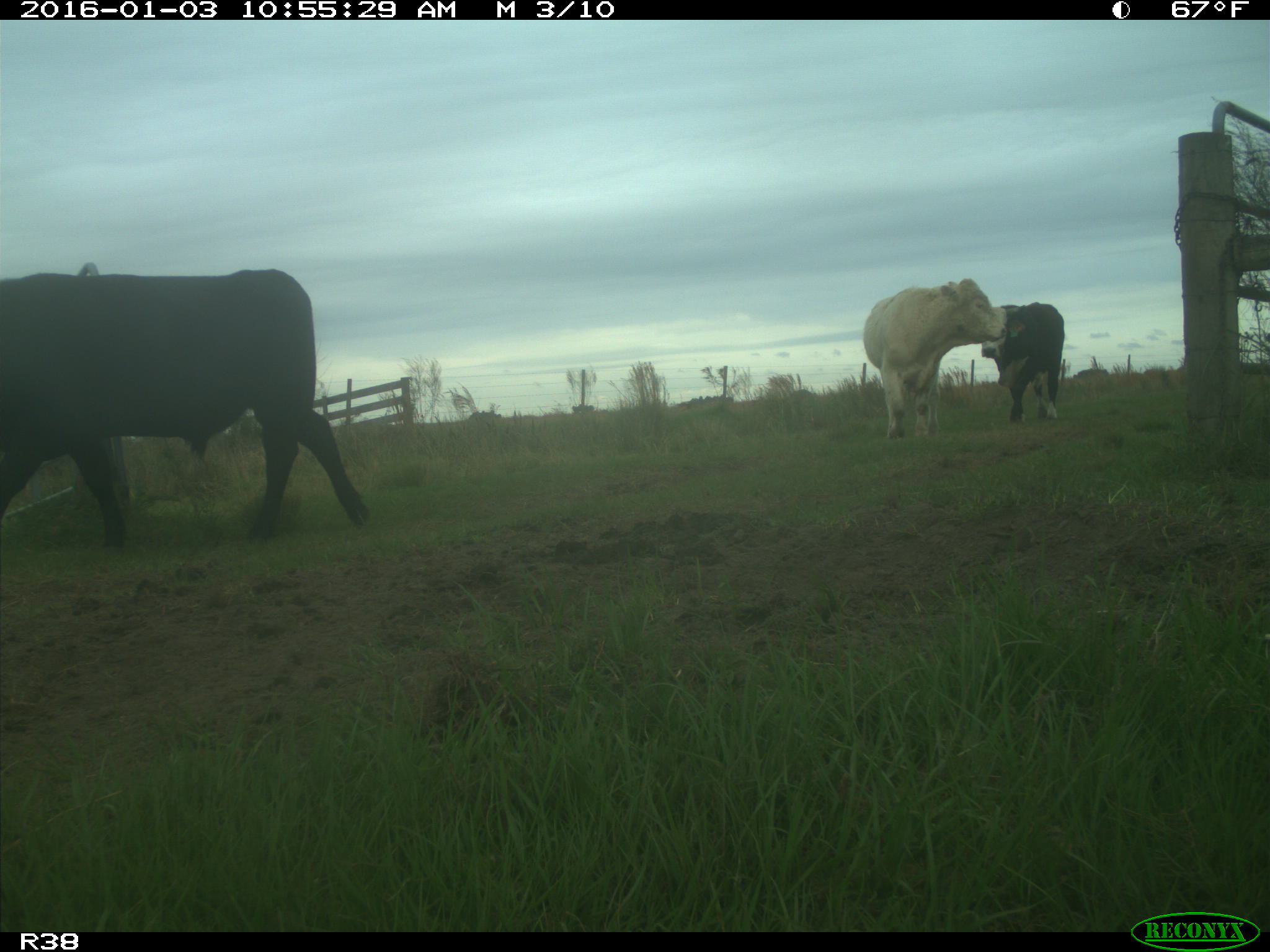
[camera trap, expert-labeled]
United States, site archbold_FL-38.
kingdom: Animalia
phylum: Chordata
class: Mammalia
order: Artiodactyla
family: Bovidae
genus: Bos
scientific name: Bos taurus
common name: domestic cow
Bos taurus (domestic cow).